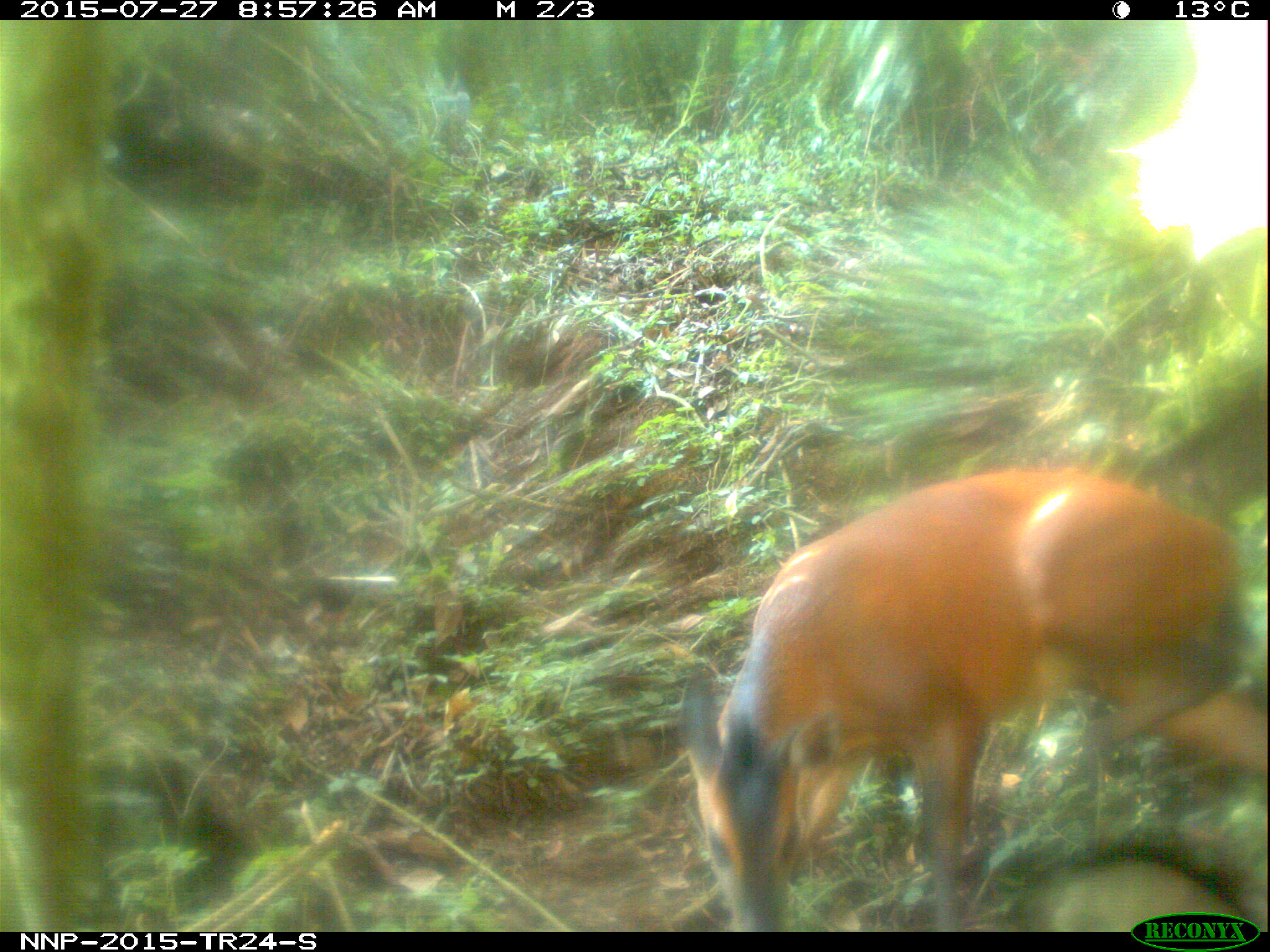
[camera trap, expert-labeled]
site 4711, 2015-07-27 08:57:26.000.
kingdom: Animalia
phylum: Chordata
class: Mammalia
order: Artiodactyla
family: Bovidae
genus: Cephalophus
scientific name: Cephalophus nigrifrons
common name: black-fronted duiker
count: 1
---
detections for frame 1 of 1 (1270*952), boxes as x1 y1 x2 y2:
cephalophus nigrifrons: 674 458 1267 931